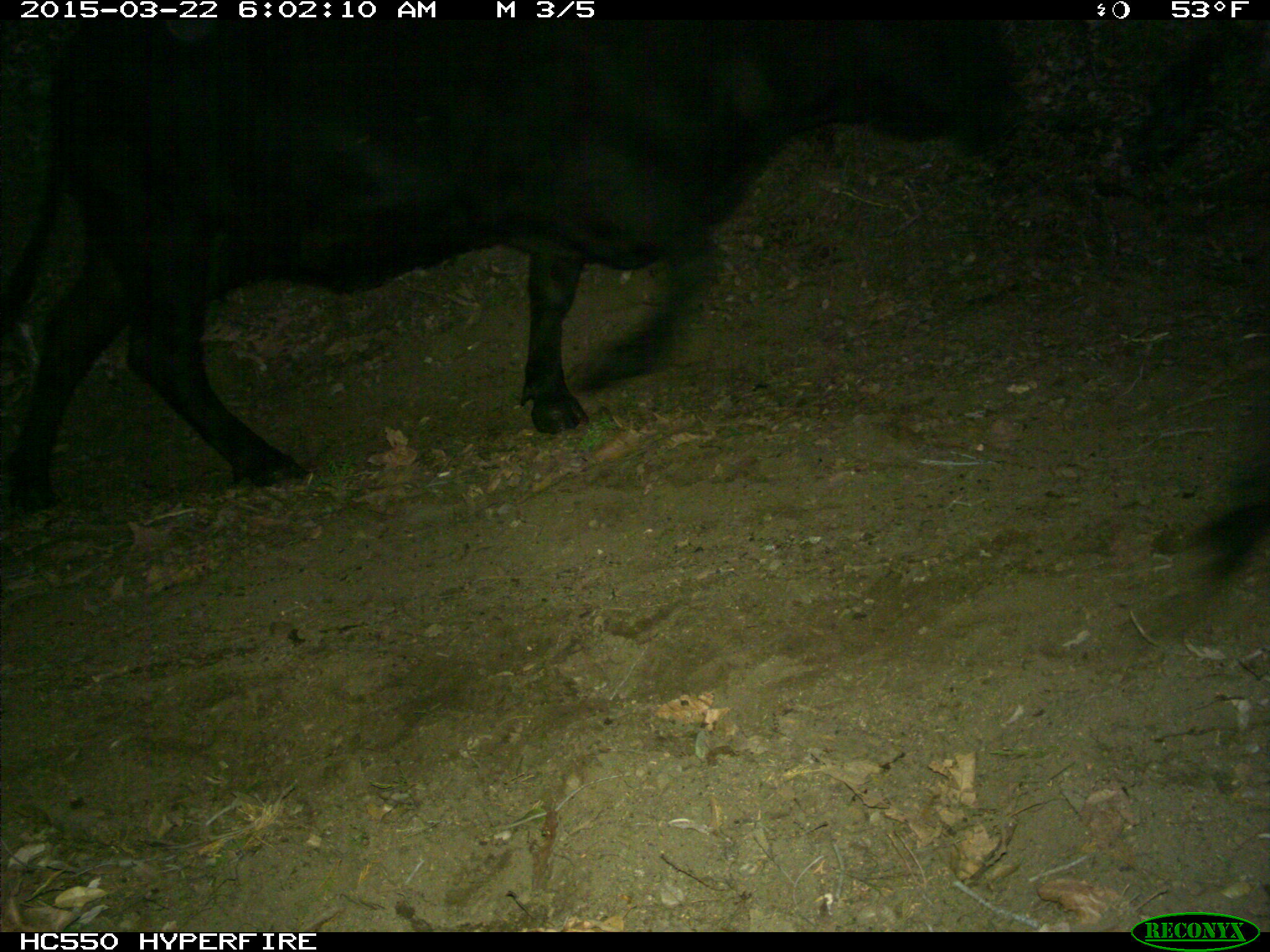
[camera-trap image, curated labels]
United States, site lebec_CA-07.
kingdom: Animalia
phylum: Chordata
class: Mammalia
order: Artiodactyla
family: Bovidae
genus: Bos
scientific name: Bos taurus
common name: domestic cow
Bos taurus (domestic cow).